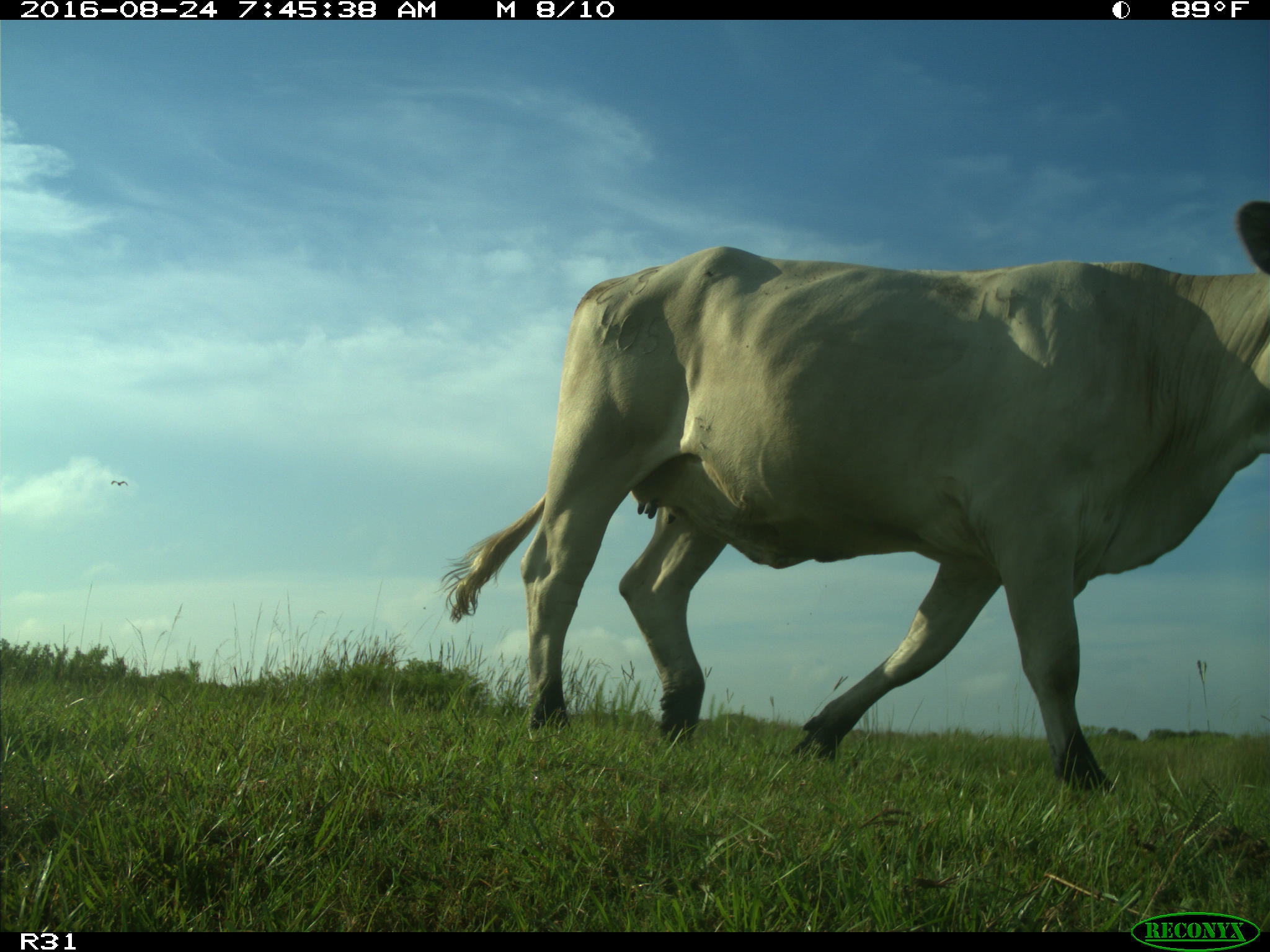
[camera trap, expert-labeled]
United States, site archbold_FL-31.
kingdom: Animalia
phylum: Chordata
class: Mammalia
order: Artiodactyla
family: Bovidae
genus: Bos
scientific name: Bos taurus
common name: domestic cow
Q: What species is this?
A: Bos taurus (domestic cow).